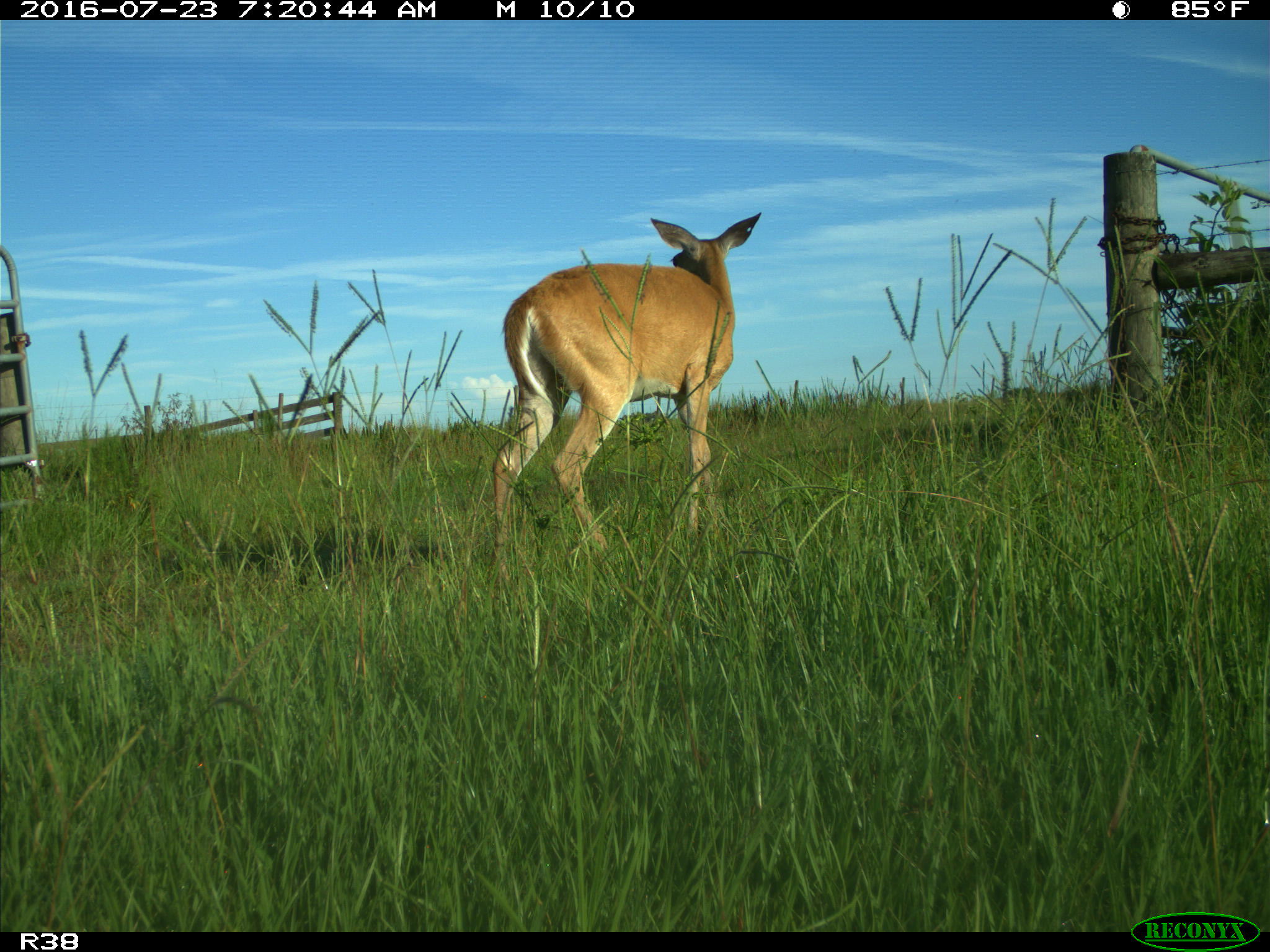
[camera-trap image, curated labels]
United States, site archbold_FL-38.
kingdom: Animalia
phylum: Chordata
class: Mammalia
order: Artiodactyla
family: Cervidae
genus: Odocoileus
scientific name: Odocoileus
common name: deer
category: unidentified deer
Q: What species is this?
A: Unidentified deer (deer) (Odocoileus).